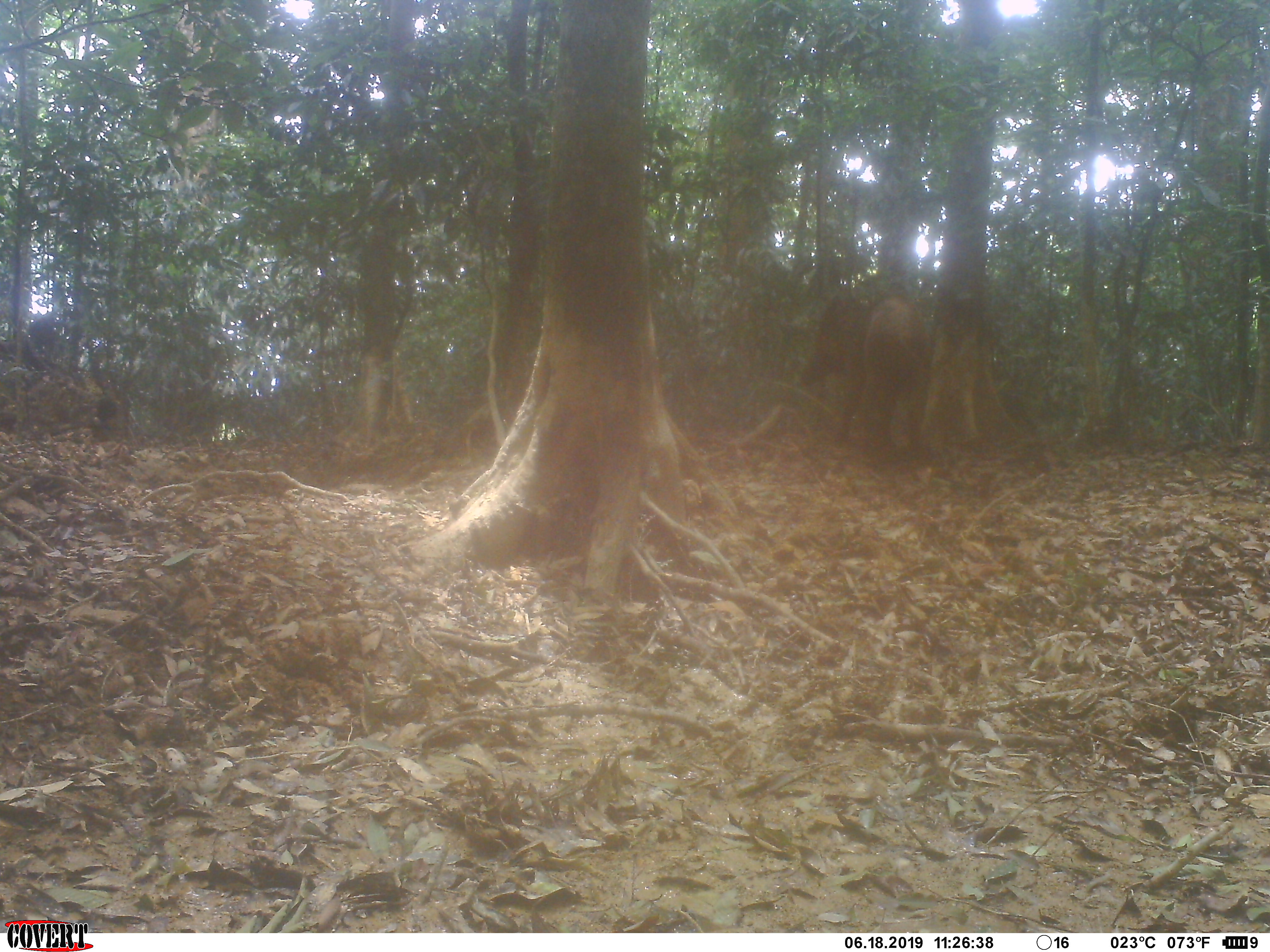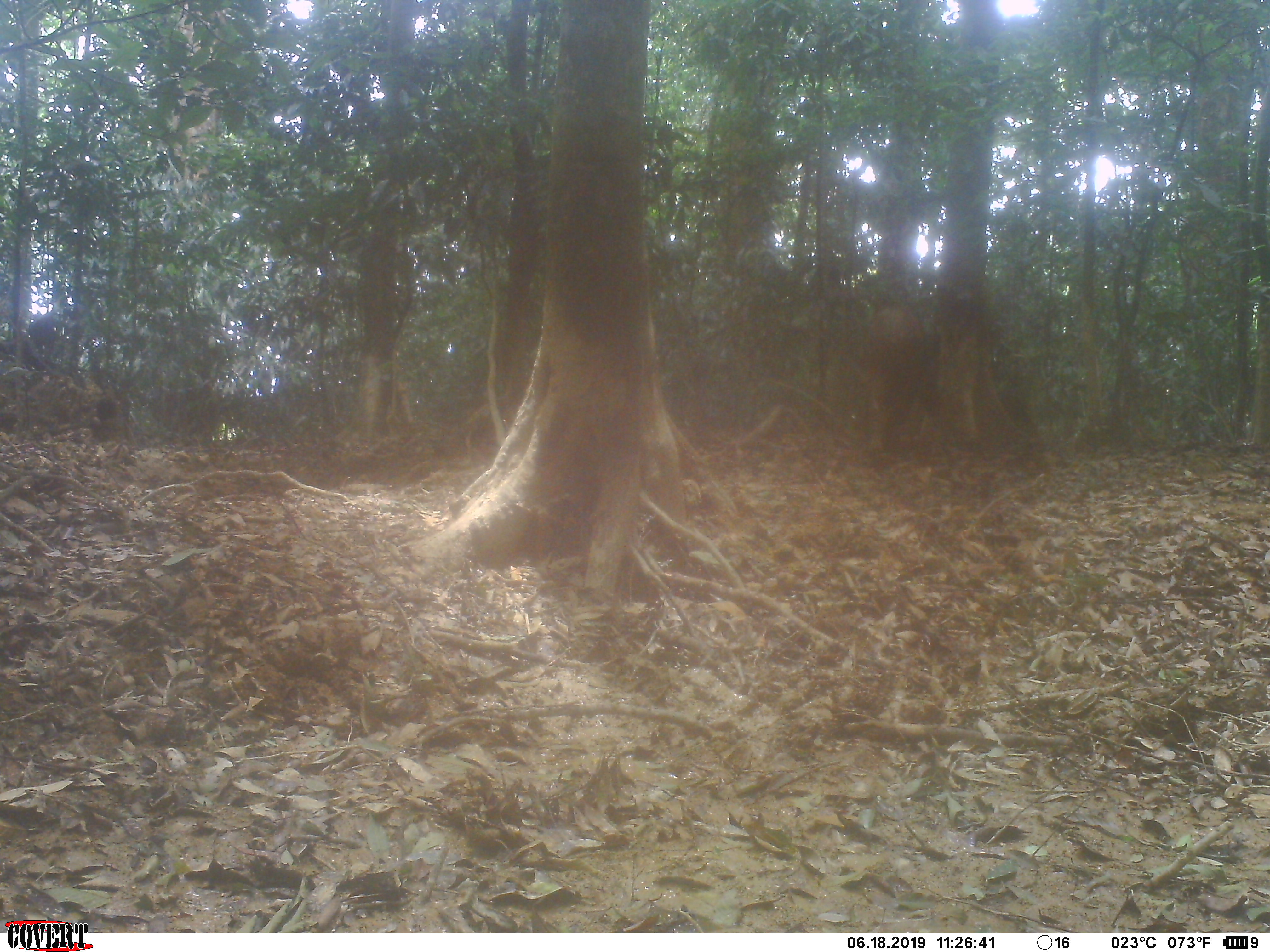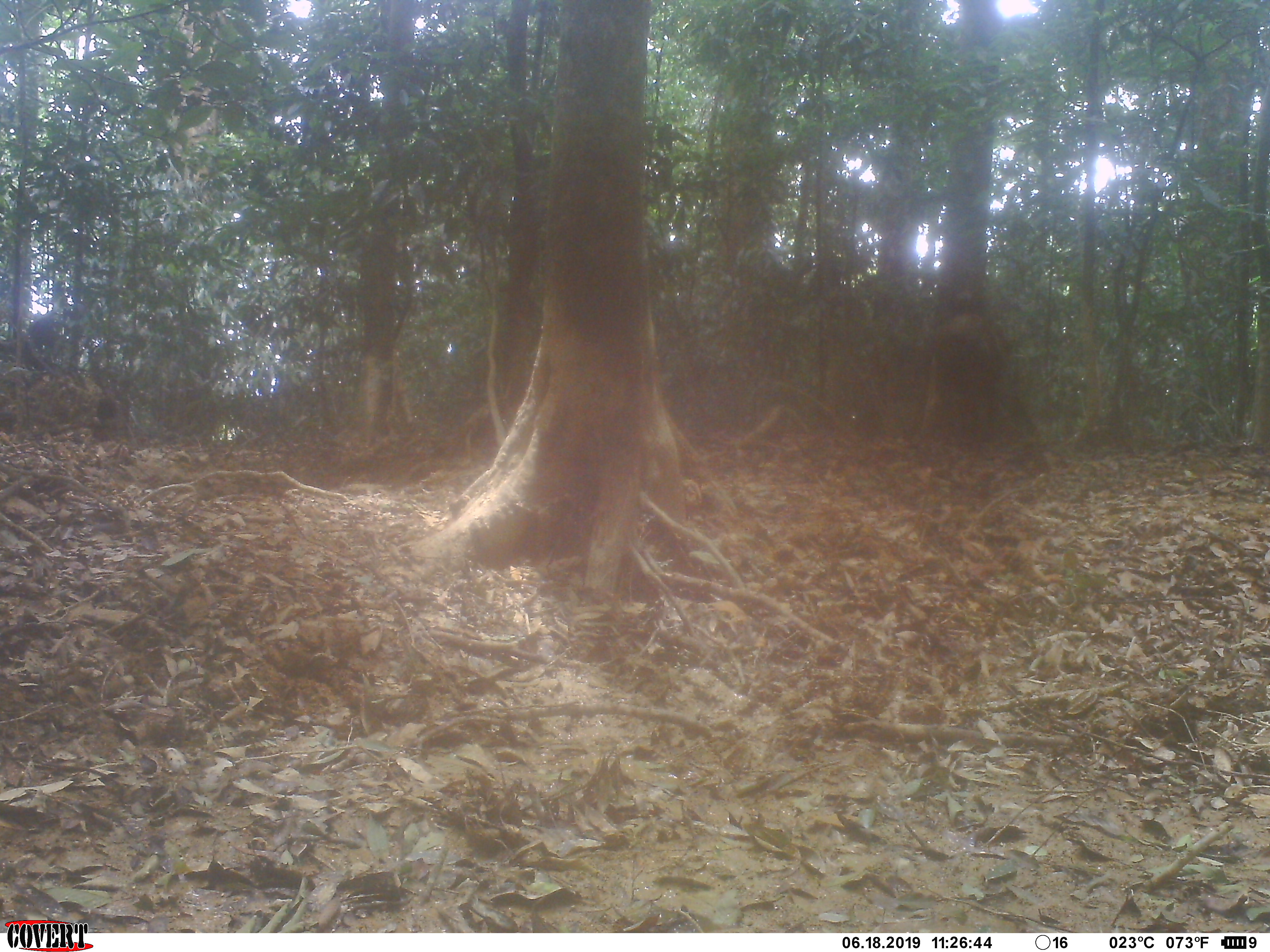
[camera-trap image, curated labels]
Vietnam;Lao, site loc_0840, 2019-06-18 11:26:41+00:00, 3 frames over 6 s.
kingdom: Animalia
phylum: Chordata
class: Mammalia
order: Artiodactyla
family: Suidae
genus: Sus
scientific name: Sus scrofa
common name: eurasian wild pig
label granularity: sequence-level